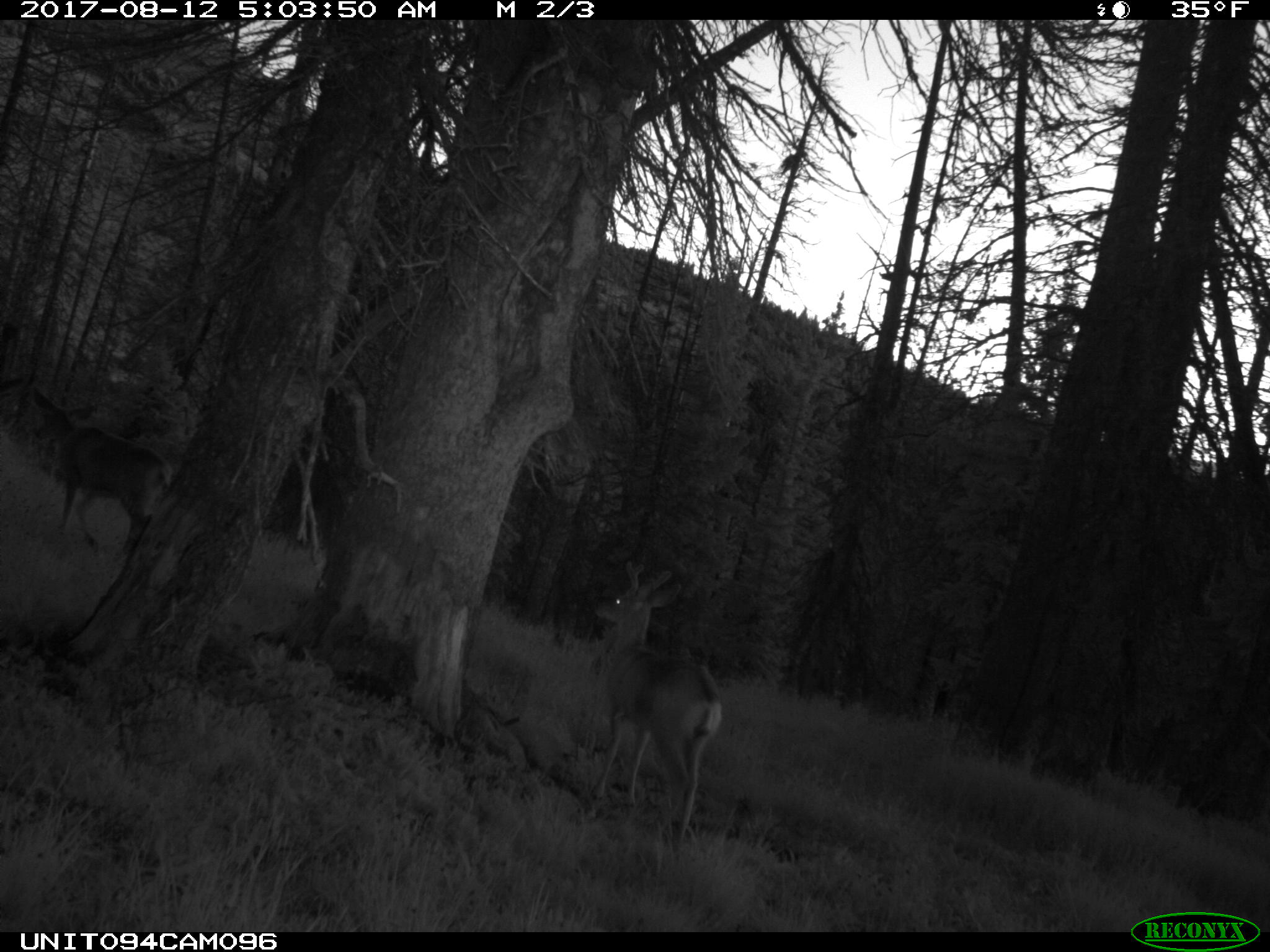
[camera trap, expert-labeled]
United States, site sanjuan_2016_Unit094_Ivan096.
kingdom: Animalia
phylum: Chordata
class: Mammalia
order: Artiodactyla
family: Cervidae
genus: Odocoileus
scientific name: Odocoileus hemionus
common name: mule deer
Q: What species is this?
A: Odocoileus hemionus (mule deer).